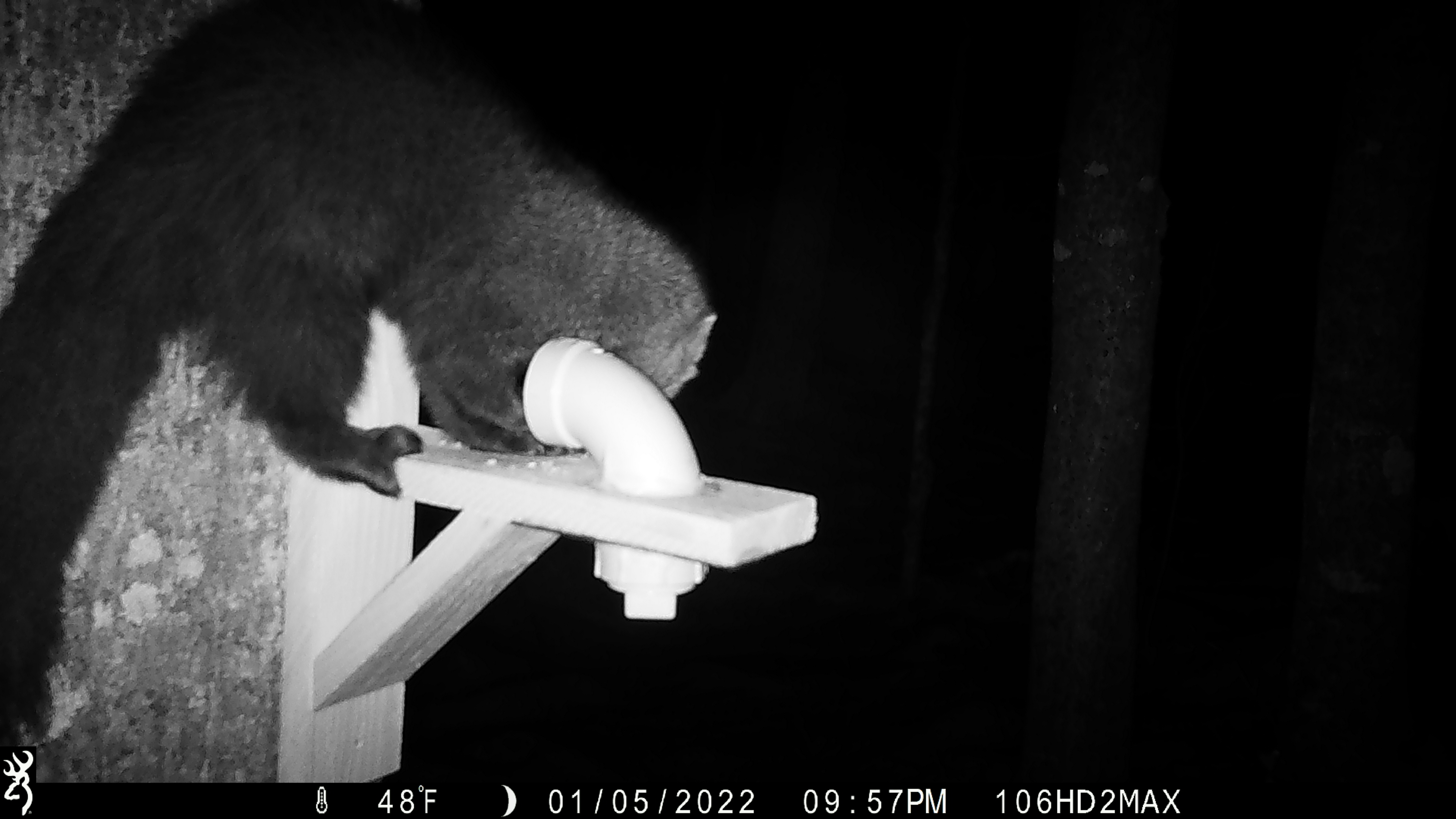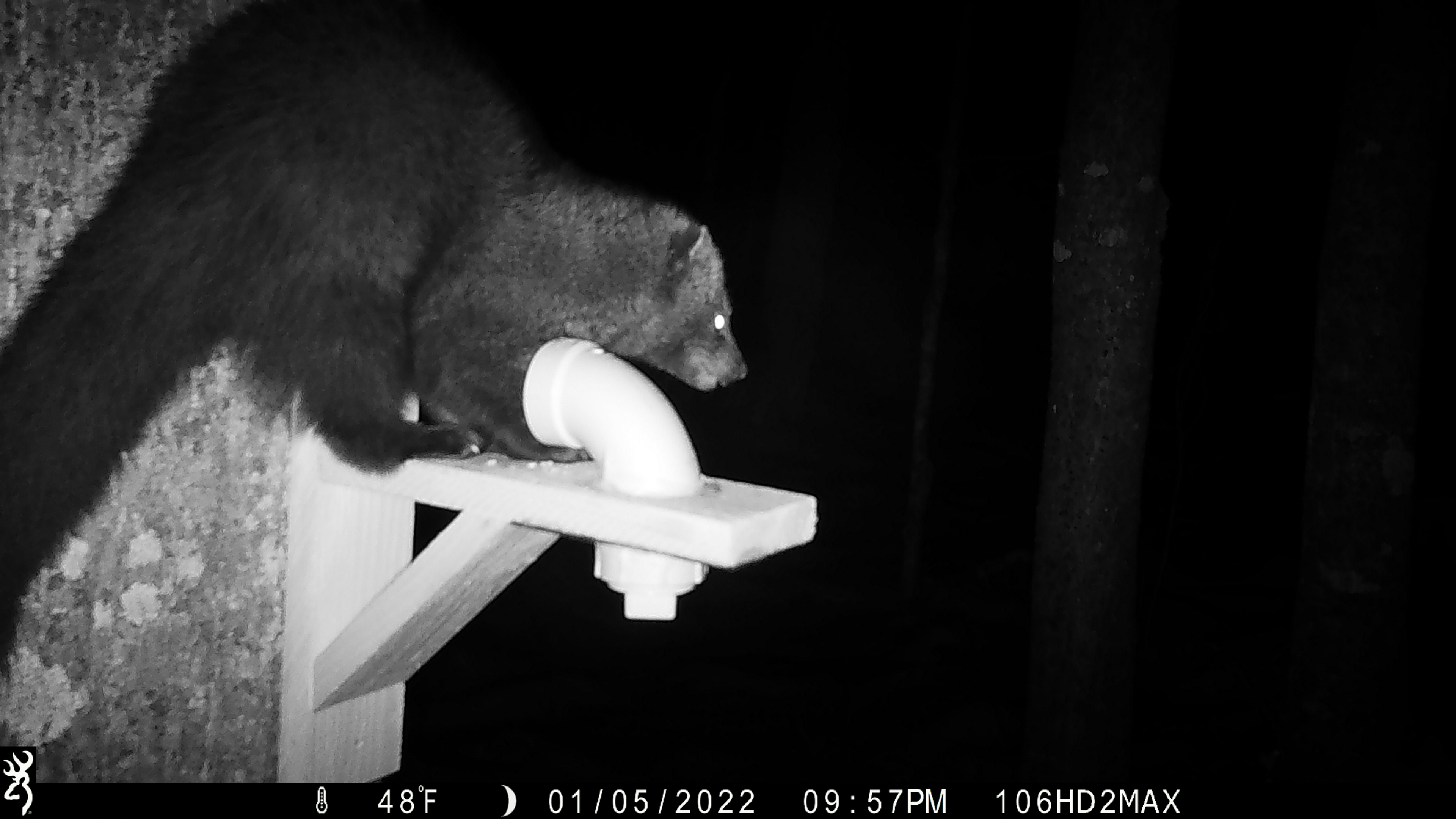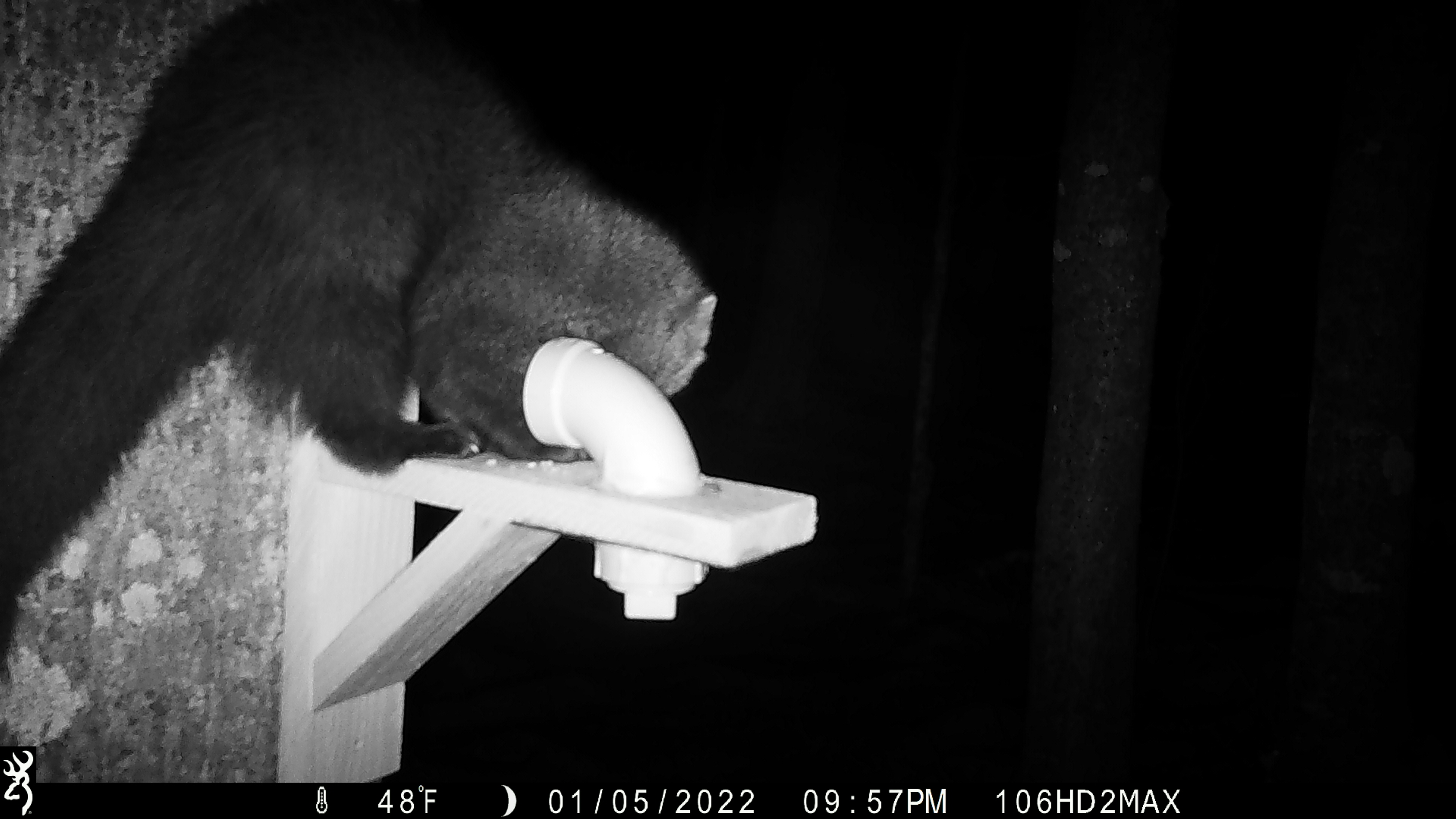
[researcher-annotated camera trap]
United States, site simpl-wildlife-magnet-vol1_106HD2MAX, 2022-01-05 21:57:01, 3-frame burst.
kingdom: Animalia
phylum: Chordata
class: Mammalia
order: Carnivora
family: Mustelidae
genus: Pekania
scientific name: Pekania pennanti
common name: fisher